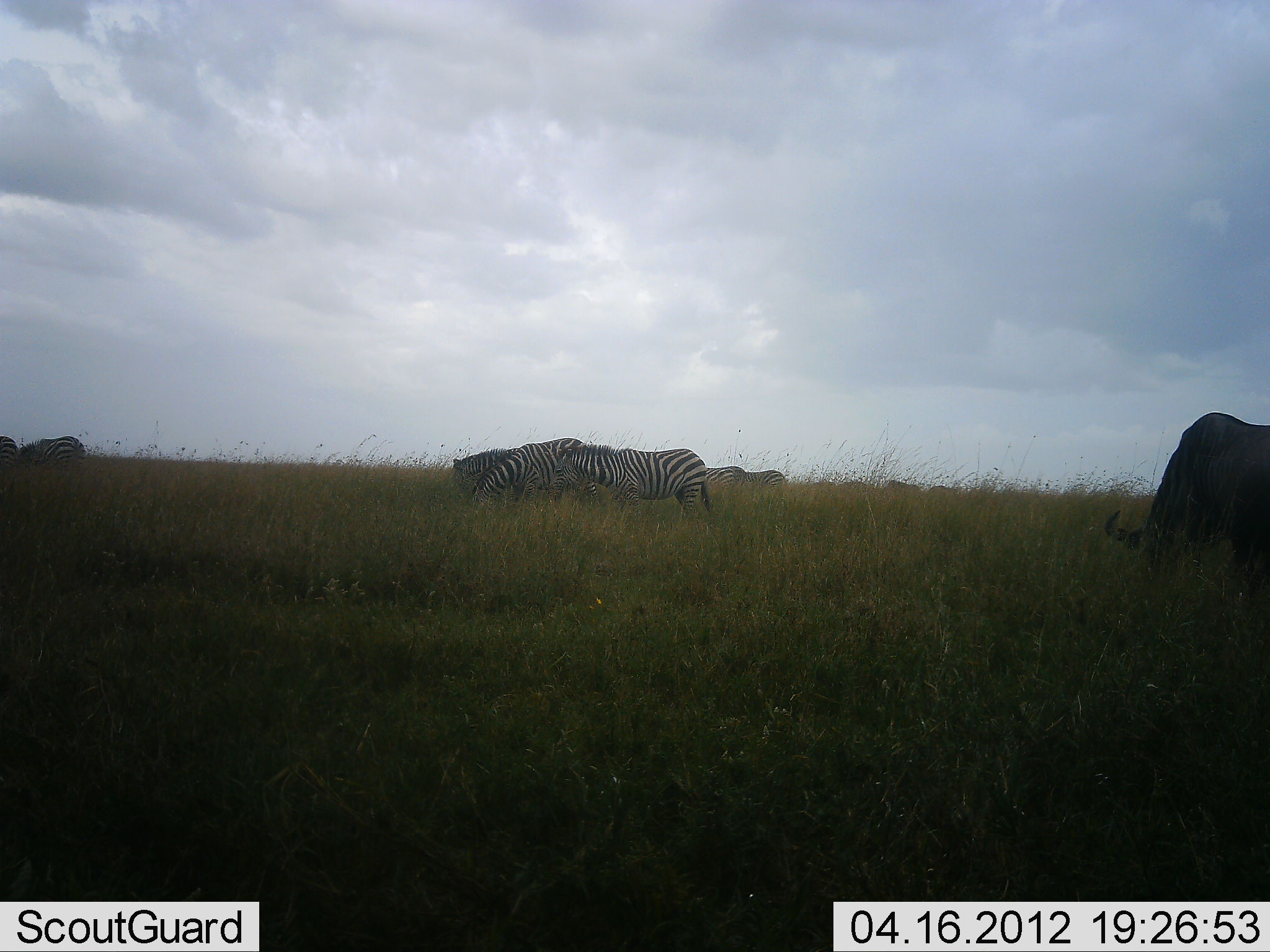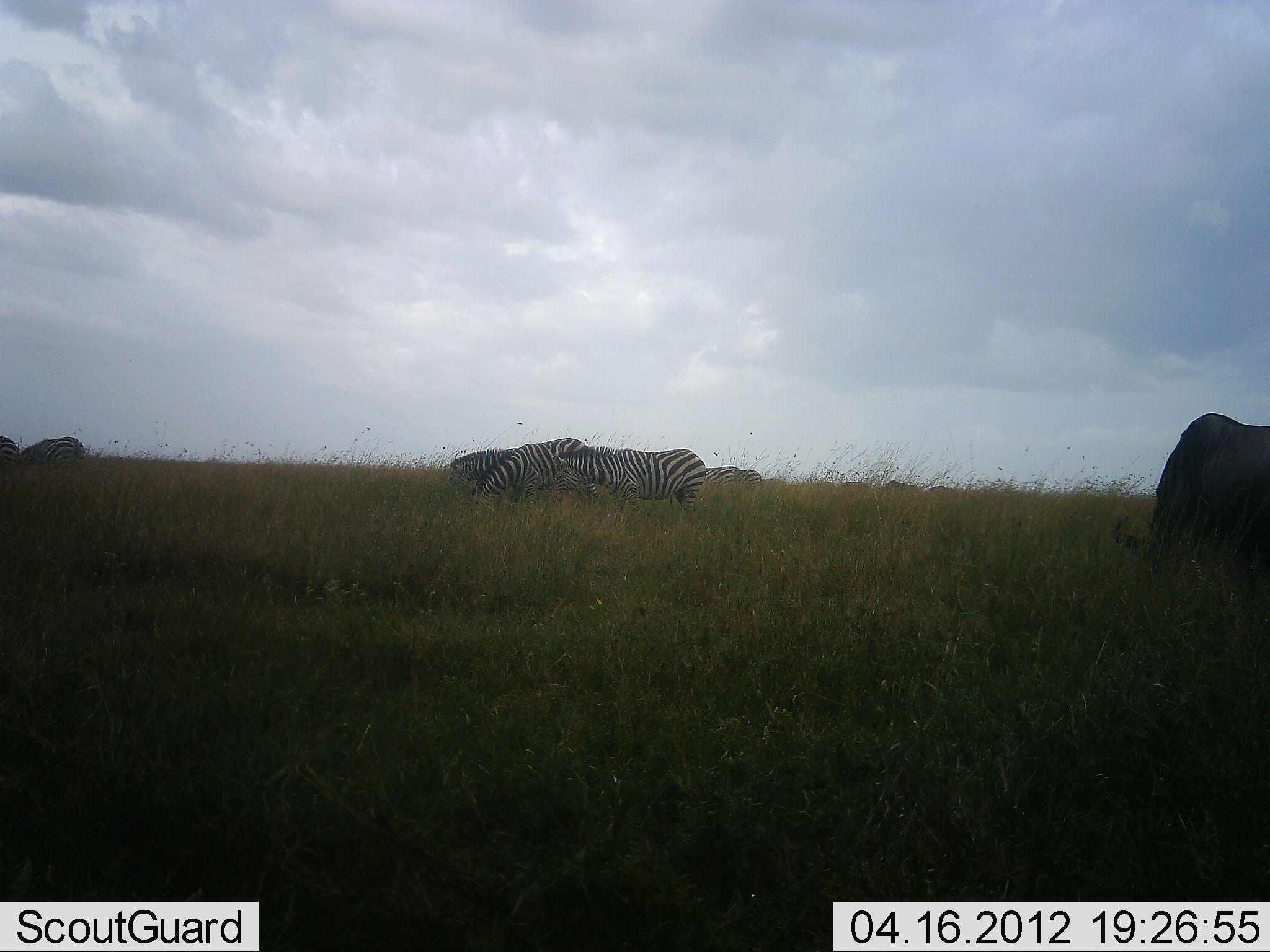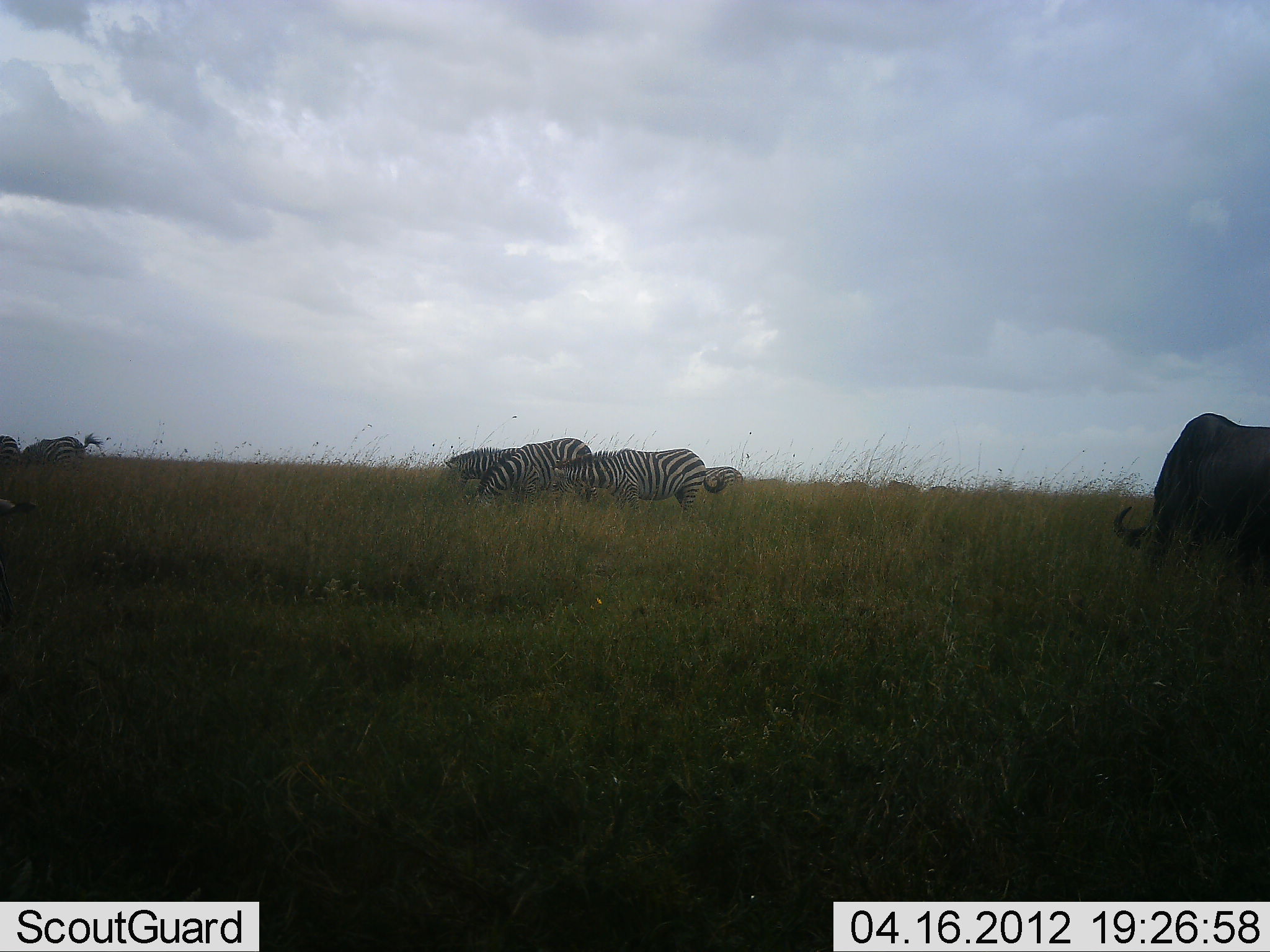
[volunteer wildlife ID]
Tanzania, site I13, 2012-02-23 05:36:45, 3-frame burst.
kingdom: Animalia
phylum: Chordata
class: Mammalia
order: Artiodactyla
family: Bovidae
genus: Connochaetes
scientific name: Connochaetes taurinus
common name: blue wildebeest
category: wildebeest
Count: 1.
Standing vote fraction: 17%.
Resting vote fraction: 0%.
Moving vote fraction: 0%.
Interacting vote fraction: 0%.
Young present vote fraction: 0%.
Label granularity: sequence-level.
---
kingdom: Animalia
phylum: Chordata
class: Mammalia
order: Perissodactyla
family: Equidae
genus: Equus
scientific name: Equus quagga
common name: plains zebra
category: zebra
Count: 7.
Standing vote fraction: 42%.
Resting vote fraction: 0%.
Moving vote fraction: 17%.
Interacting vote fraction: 0%.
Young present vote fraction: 0%.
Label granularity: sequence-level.